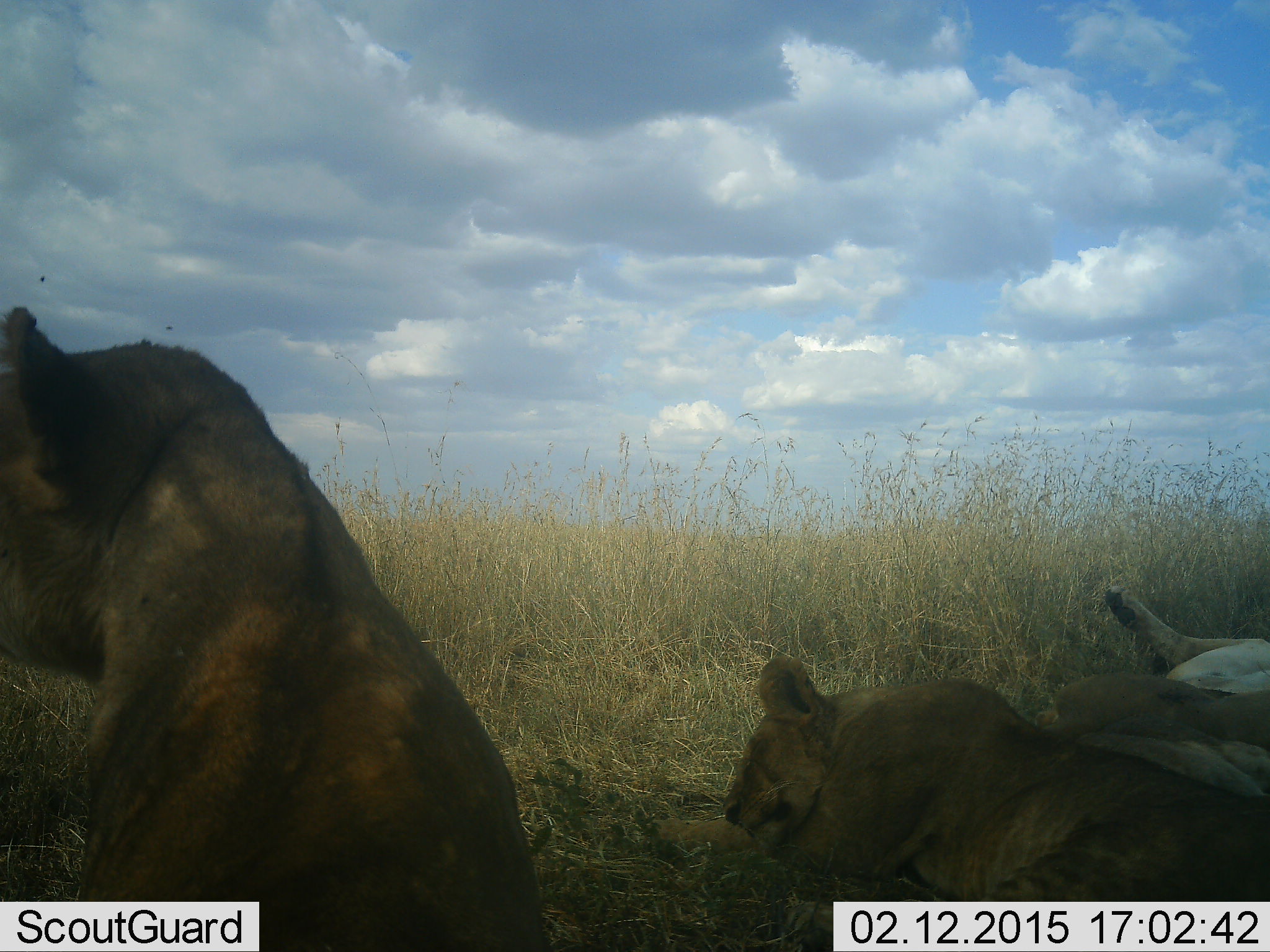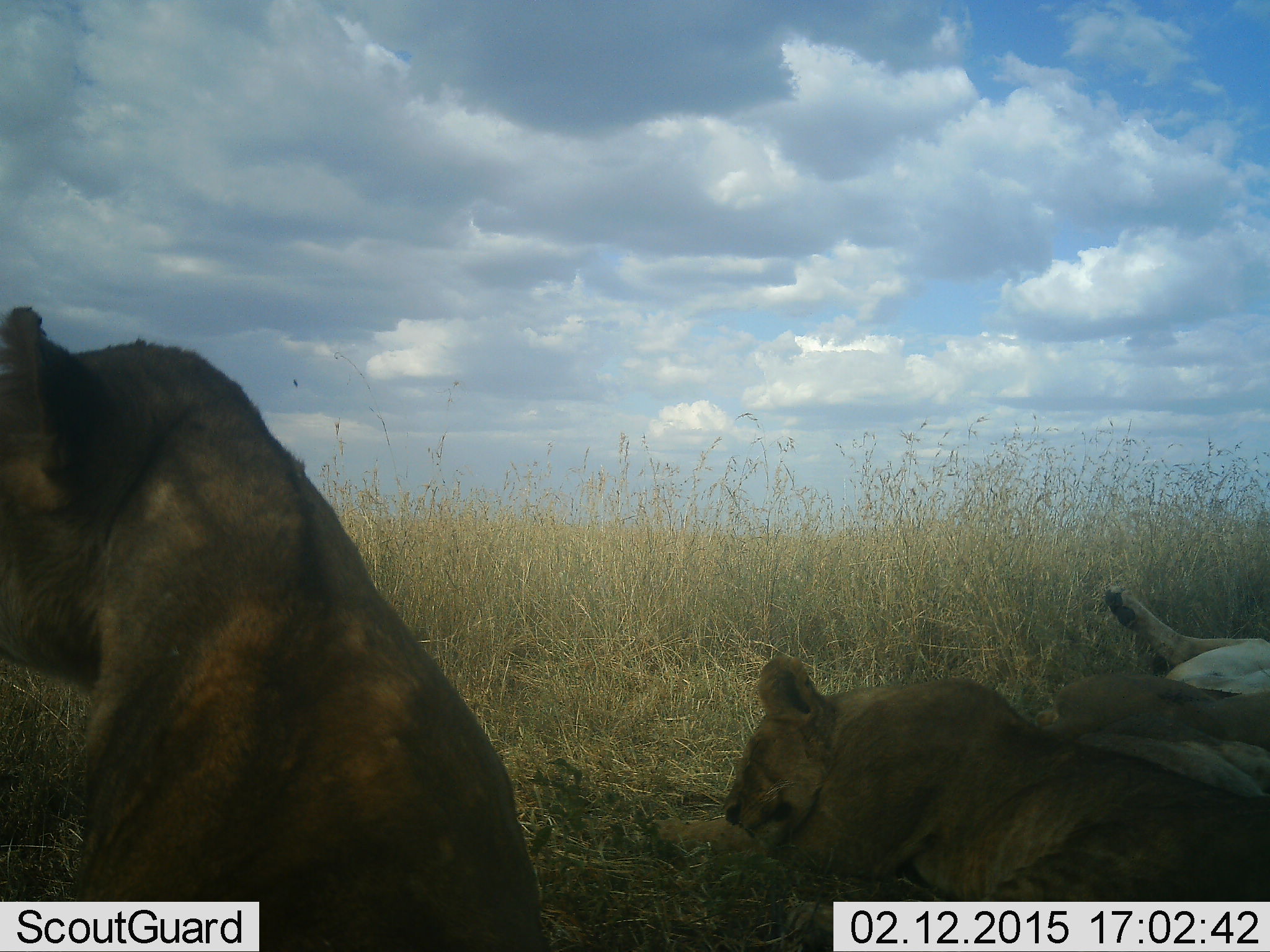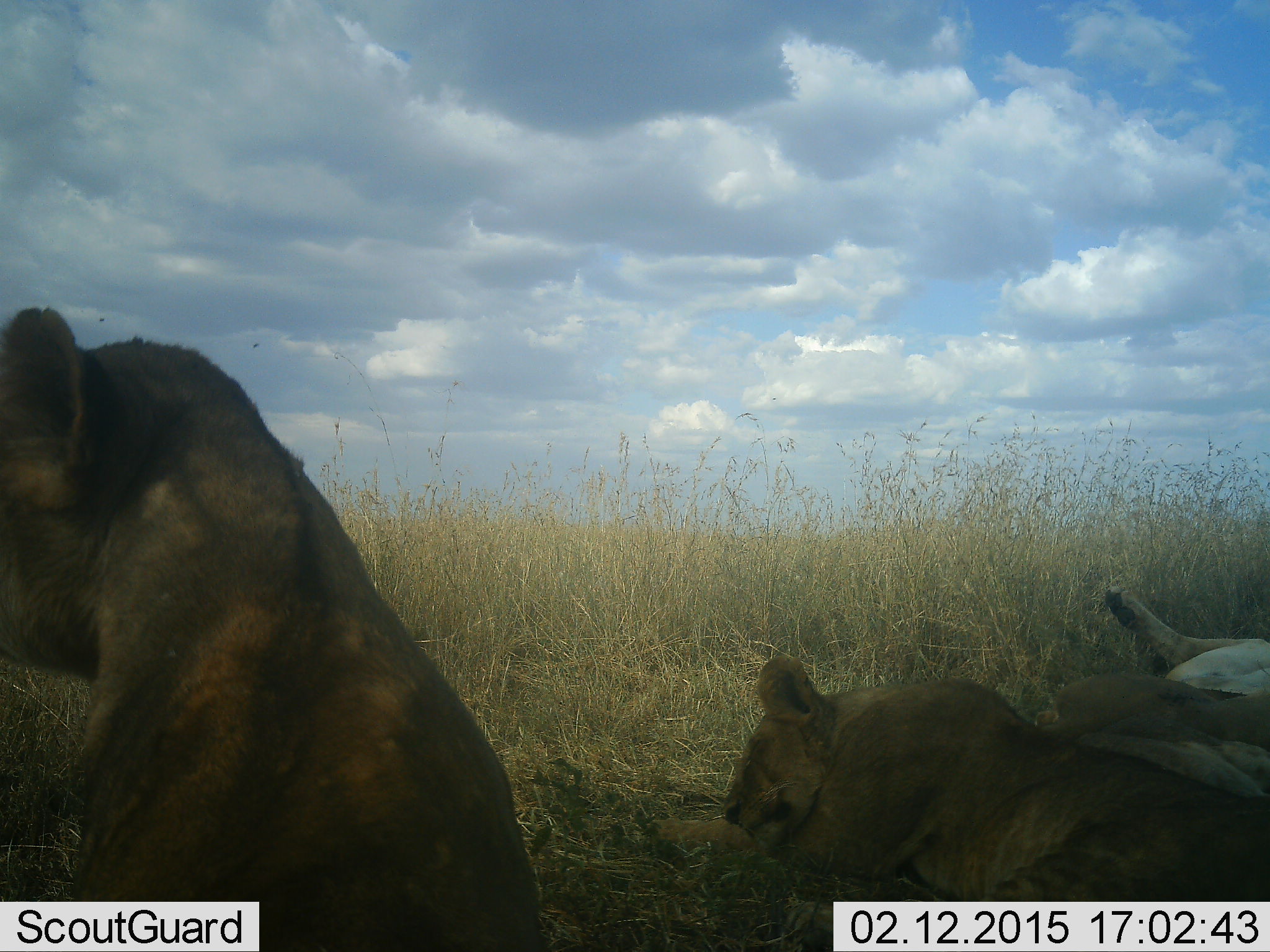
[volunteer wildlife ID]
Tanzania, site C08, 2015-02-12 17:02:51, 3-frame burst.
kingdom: Animalia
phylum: Chordata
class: Mammalia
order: Carnivora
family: Felidae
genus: Panthera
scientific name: Panthera leo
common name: lion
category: lionfemale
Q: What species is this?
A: Lionfemale (lion) (Panthera leo).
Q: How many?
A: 3.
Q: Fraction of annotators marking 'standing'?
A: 0%.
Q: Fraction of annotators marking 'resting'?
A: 100%.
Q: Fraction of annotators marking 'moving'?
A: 0%.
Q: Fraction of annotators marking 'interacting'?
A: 0%.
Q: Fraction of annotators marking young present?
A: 0%.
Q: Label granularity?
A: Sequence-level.